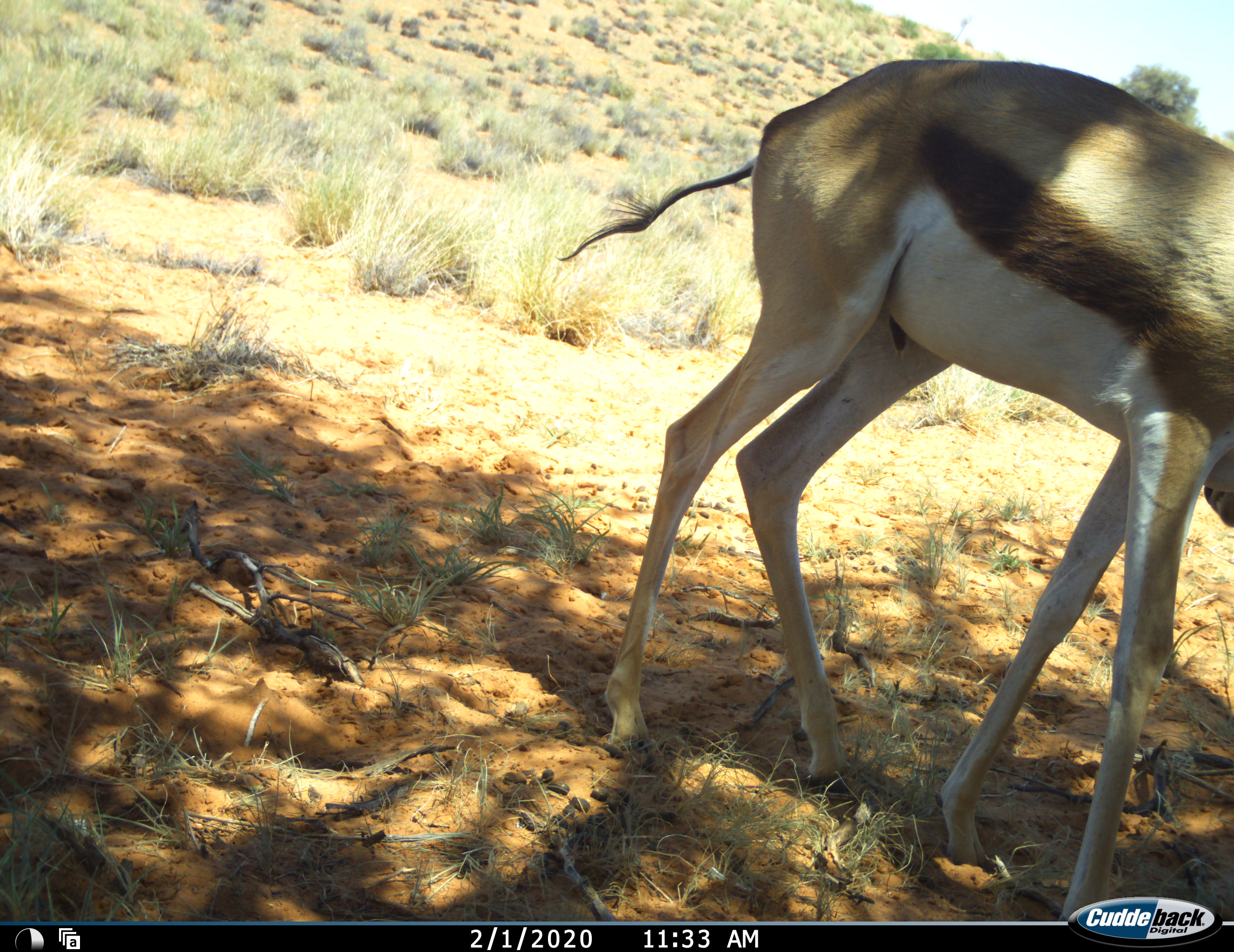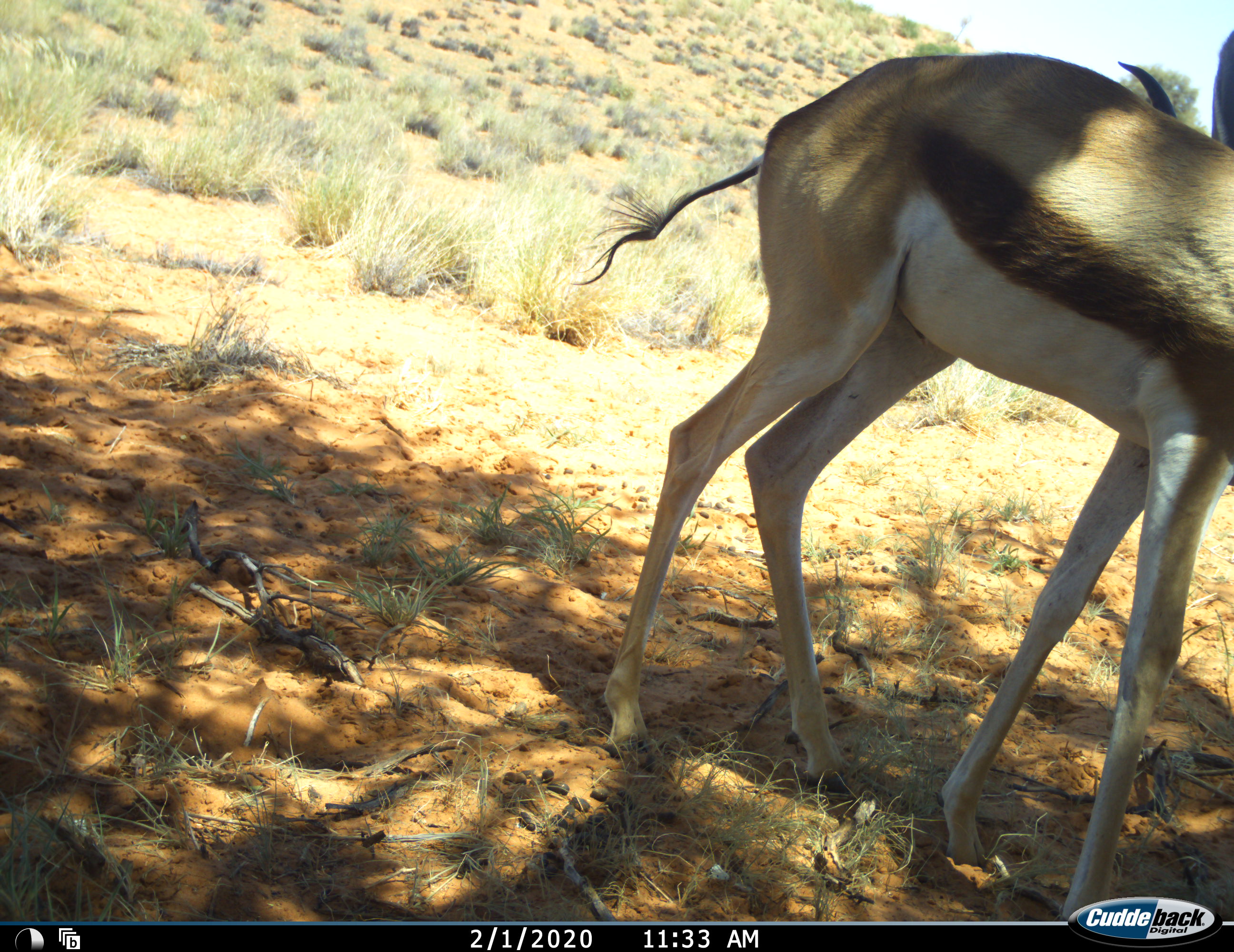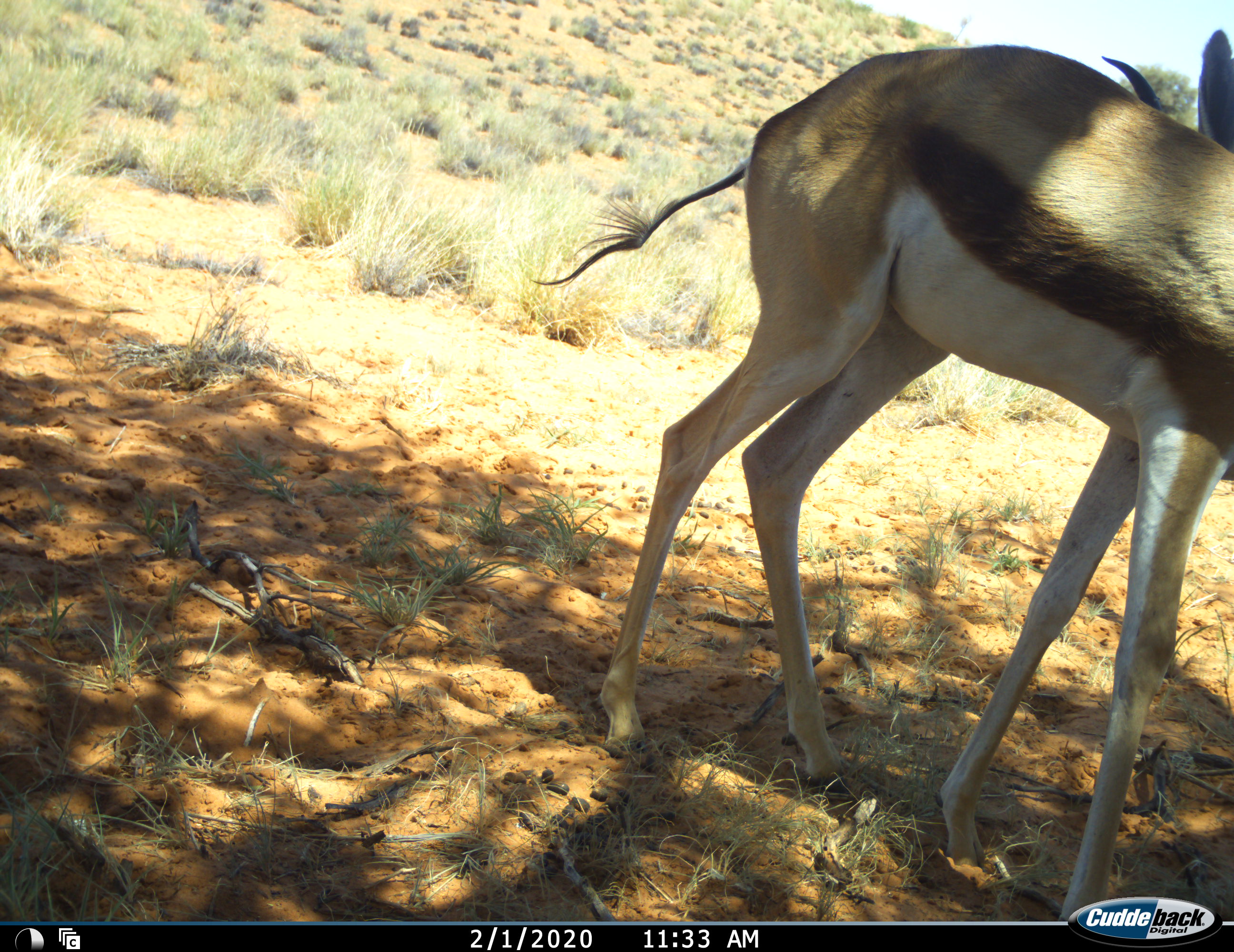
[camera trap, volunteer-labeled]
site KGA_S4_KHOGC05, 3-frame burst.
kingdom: Animalia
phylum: Chordata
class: Mammalia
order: Artiodactyla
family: Bovidae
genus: Antidorcas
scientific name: Antidorcas marsupialis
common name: springbok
Springbok (Antidorcas marsupialis), count 1. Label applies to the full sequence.